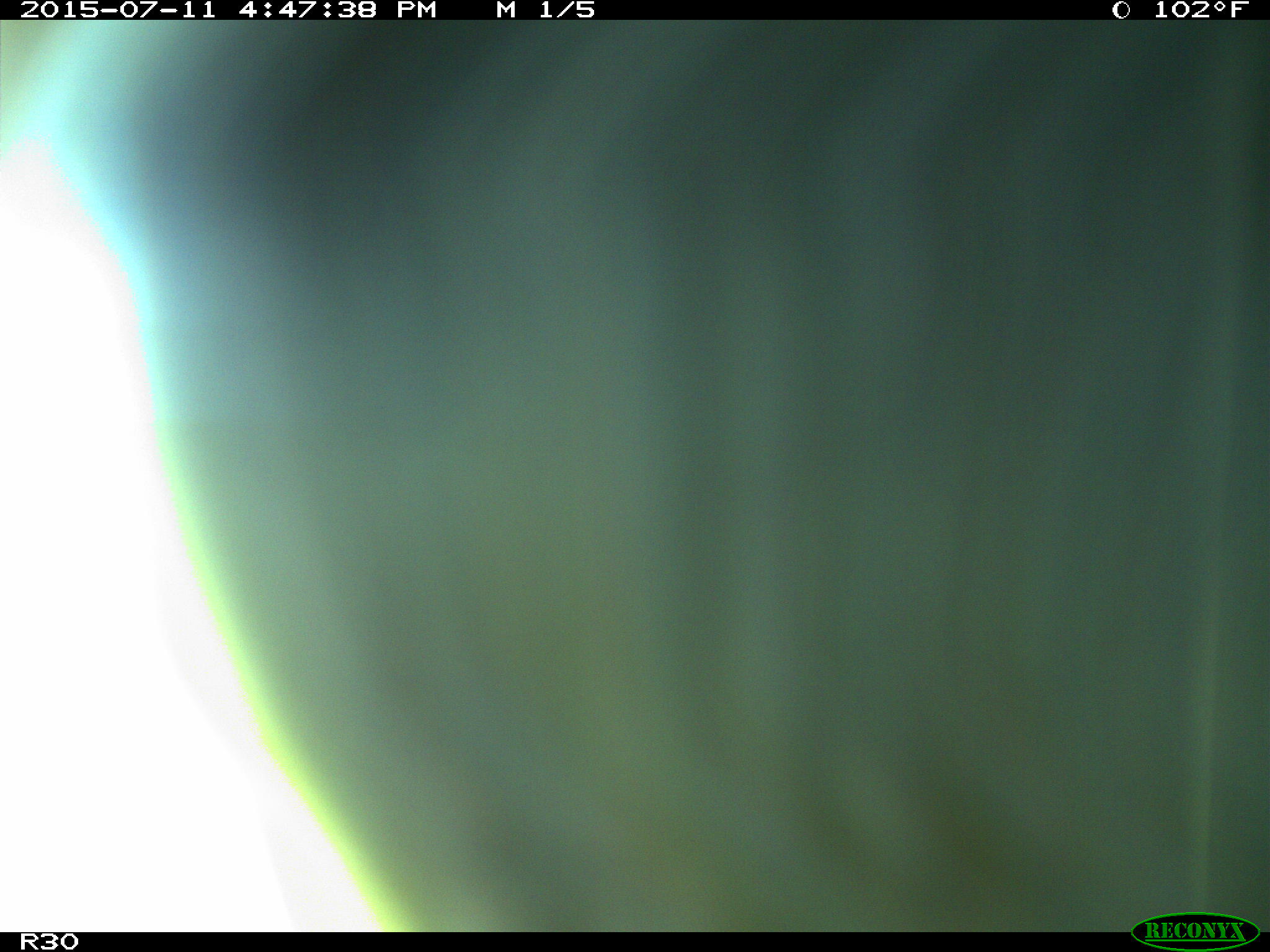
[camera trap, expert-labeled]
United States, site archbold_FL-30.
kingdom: Animalia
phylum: Chordata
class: Mammalia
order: Artiodactyla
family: Bovidae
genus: Bos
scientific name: Bos taurus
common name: domestic cow